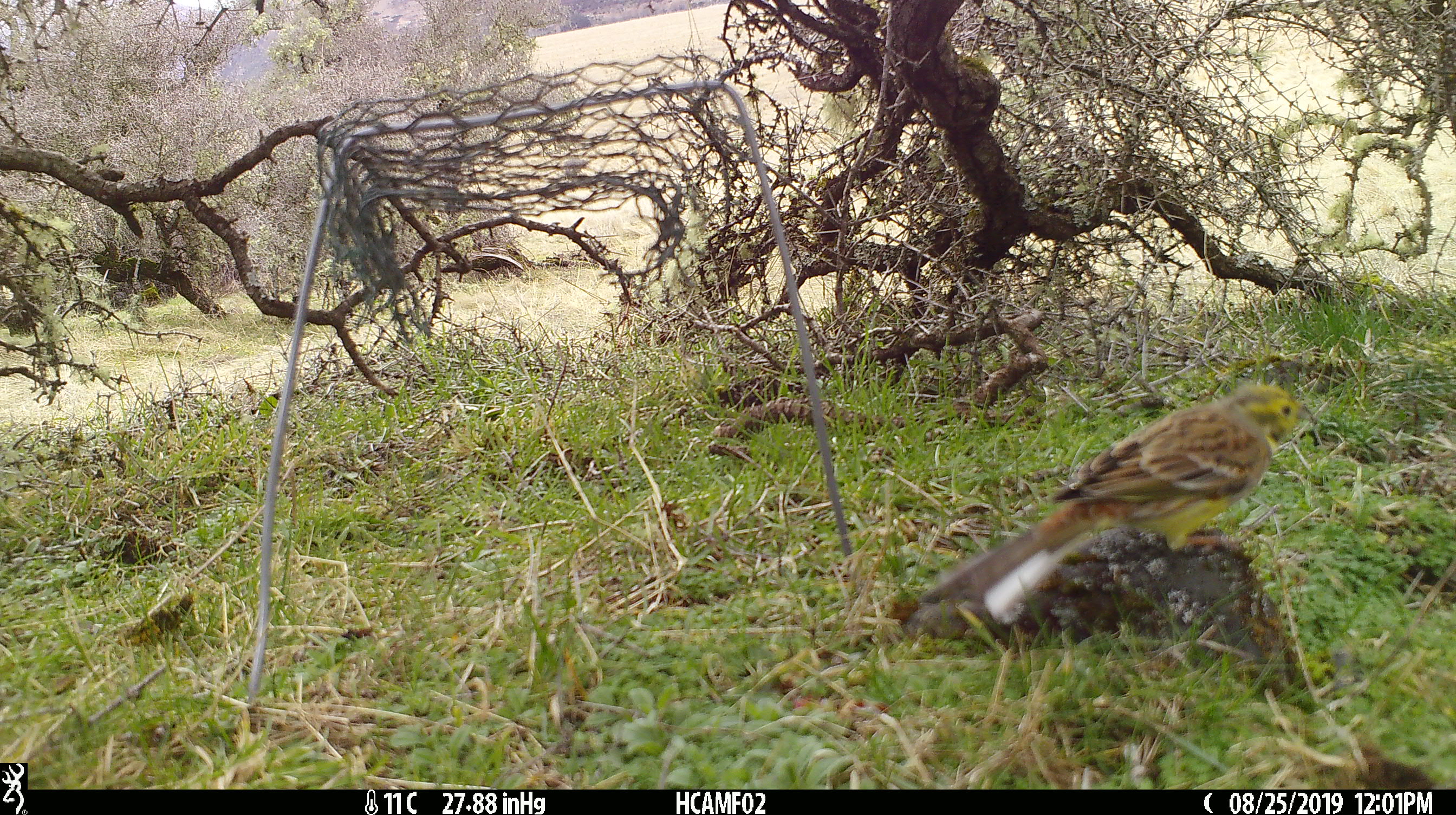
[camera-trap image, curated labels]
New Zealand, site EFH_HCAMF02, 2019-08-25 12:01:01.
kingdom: Animalia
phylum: Chordata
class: Aves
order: Passeriformes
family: Emberizidae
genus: Emberiza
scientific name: Emberiza citrinella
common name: yellowhammer